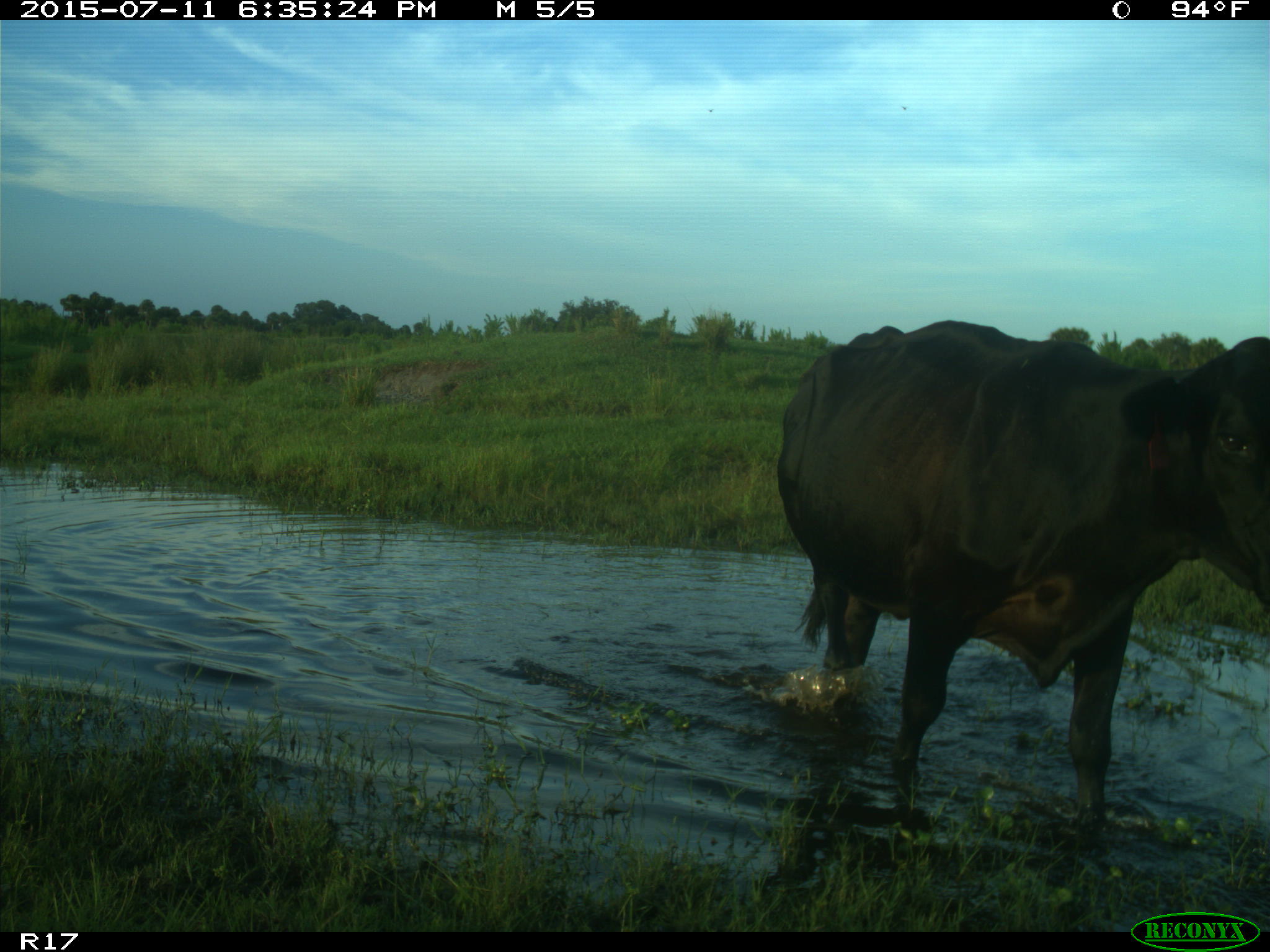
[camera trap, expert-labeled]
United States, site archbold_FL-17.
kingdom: Animalia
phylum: Chordata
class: Mammalia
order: Artiodactyla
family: Bovidae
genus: Bos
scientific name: Bos taurus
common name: domestic cow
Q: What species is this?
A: Bos taurus (domestic cow).